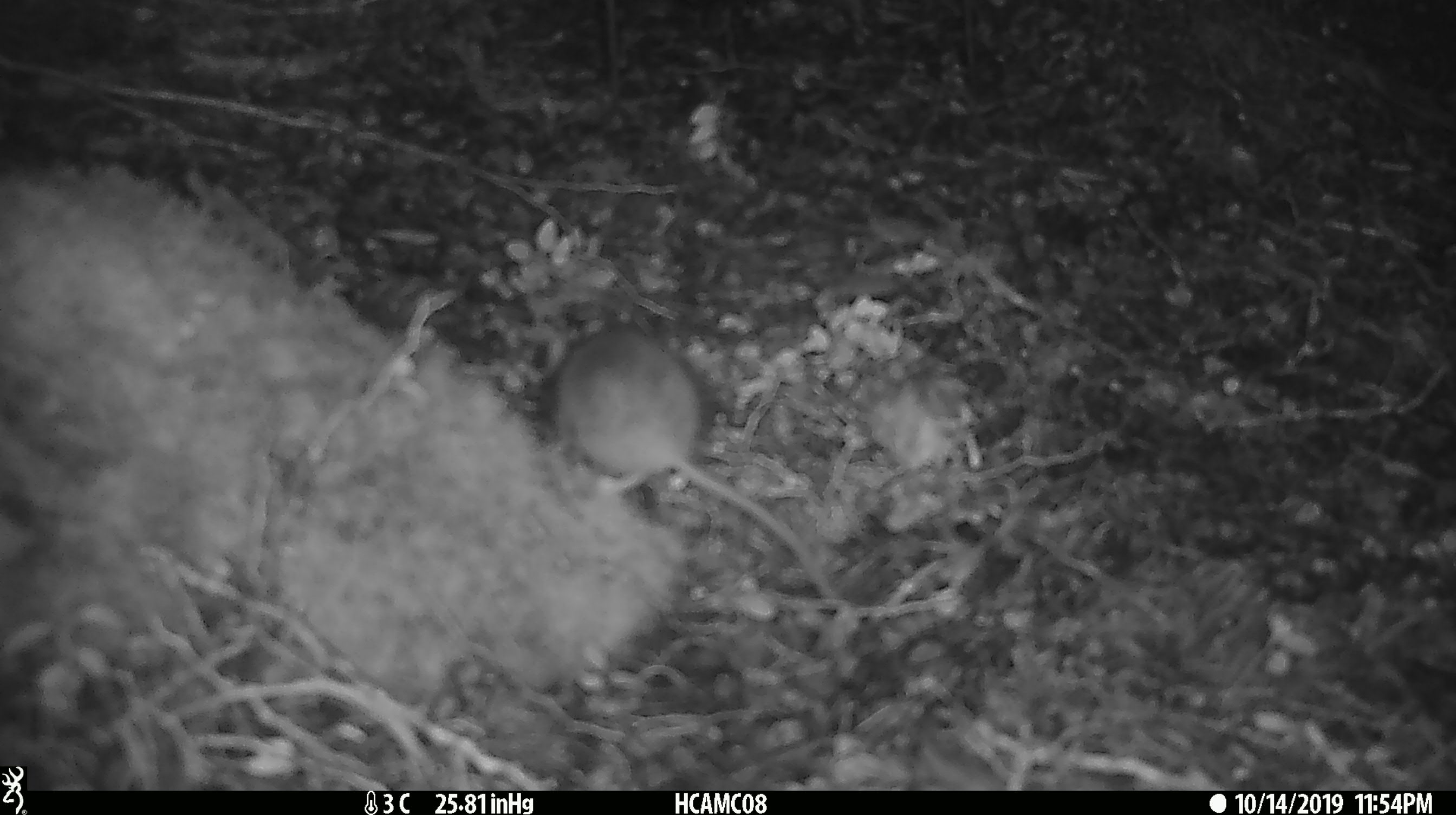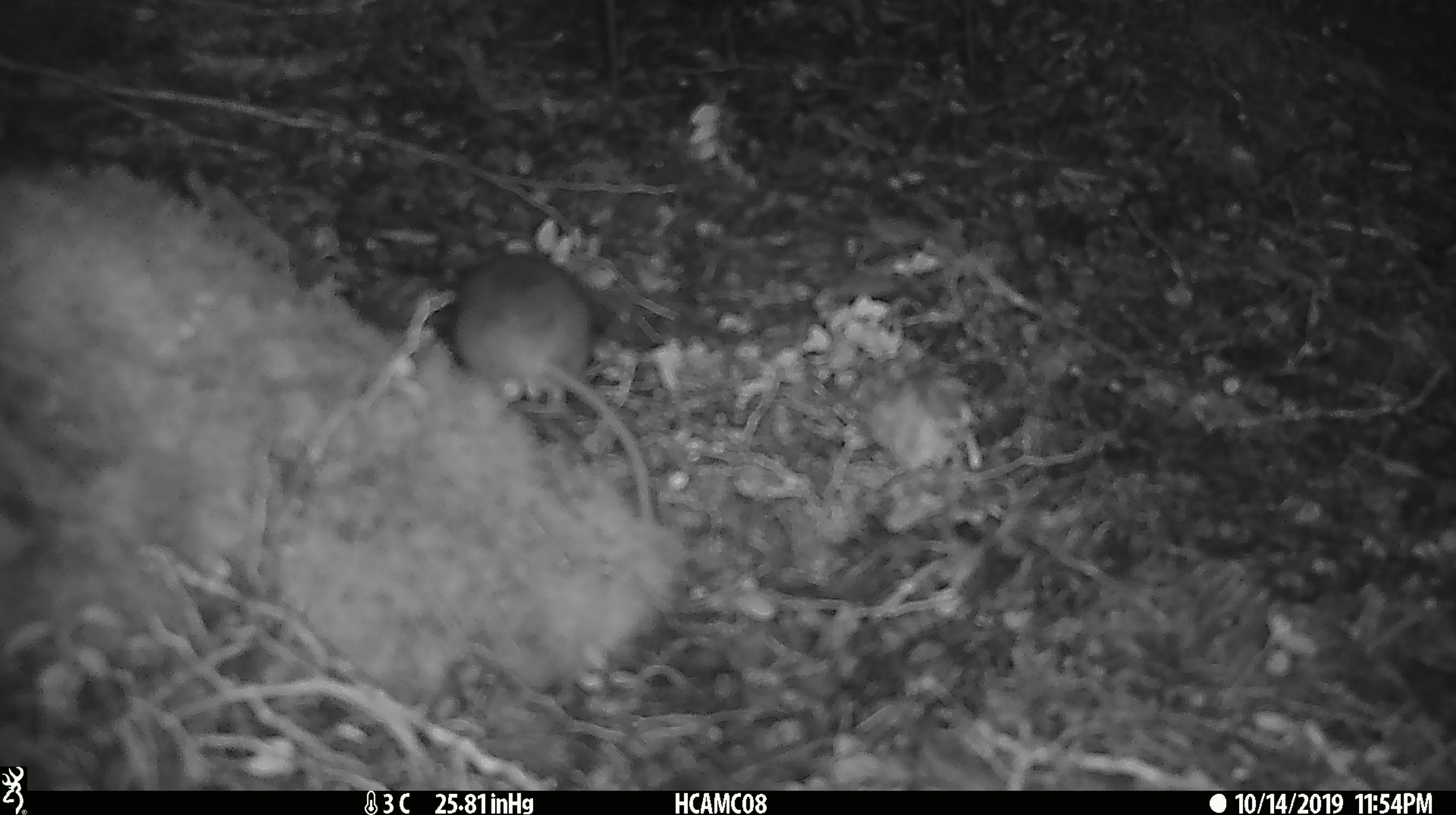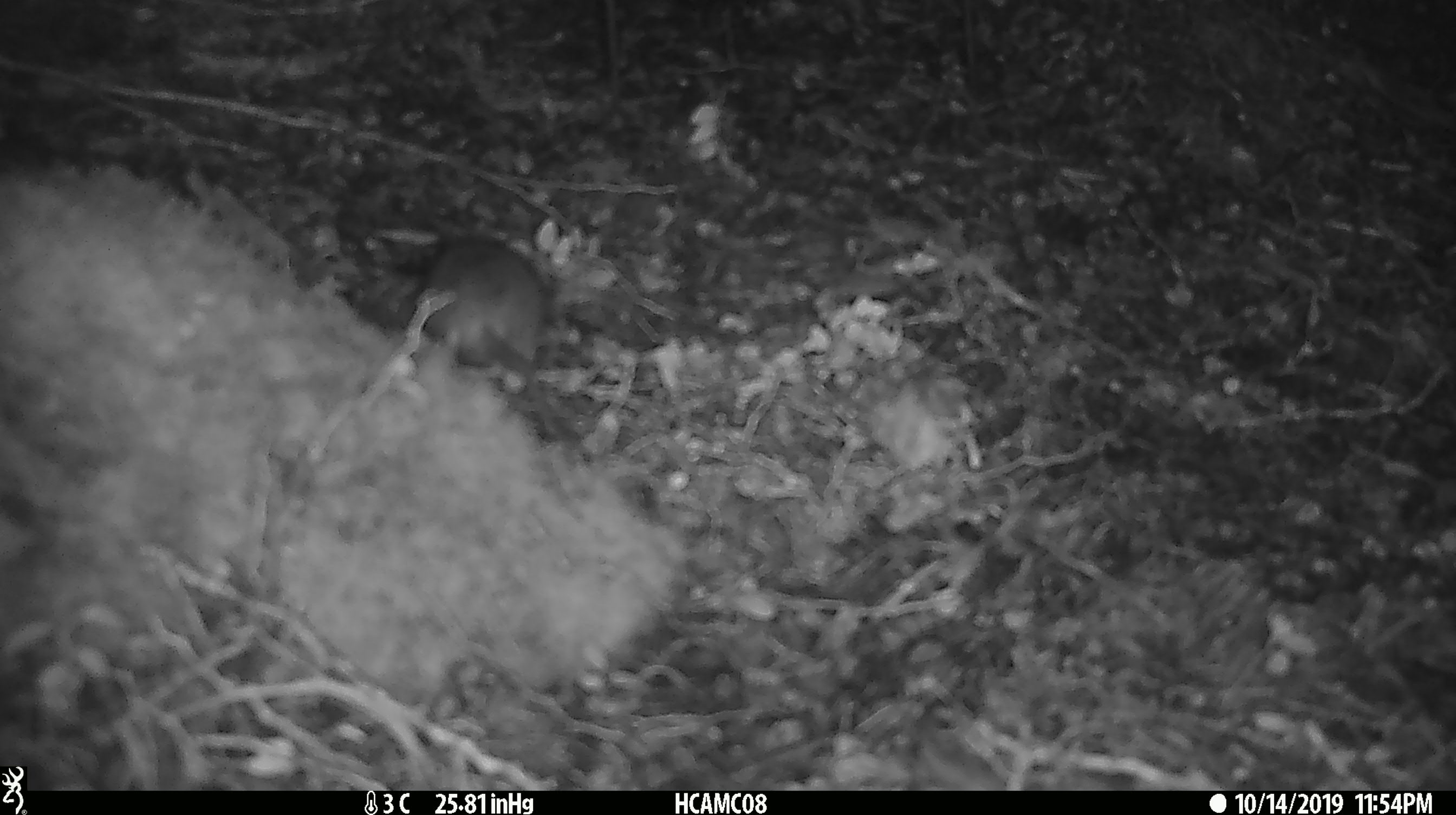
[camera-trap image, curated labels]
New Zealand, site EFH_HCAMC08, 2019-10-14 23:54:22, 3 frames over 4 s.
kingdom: Animalia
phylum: Chordata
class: Mammalia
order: Rodentia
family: Muridae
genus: Mus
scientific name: Mus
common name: mouse